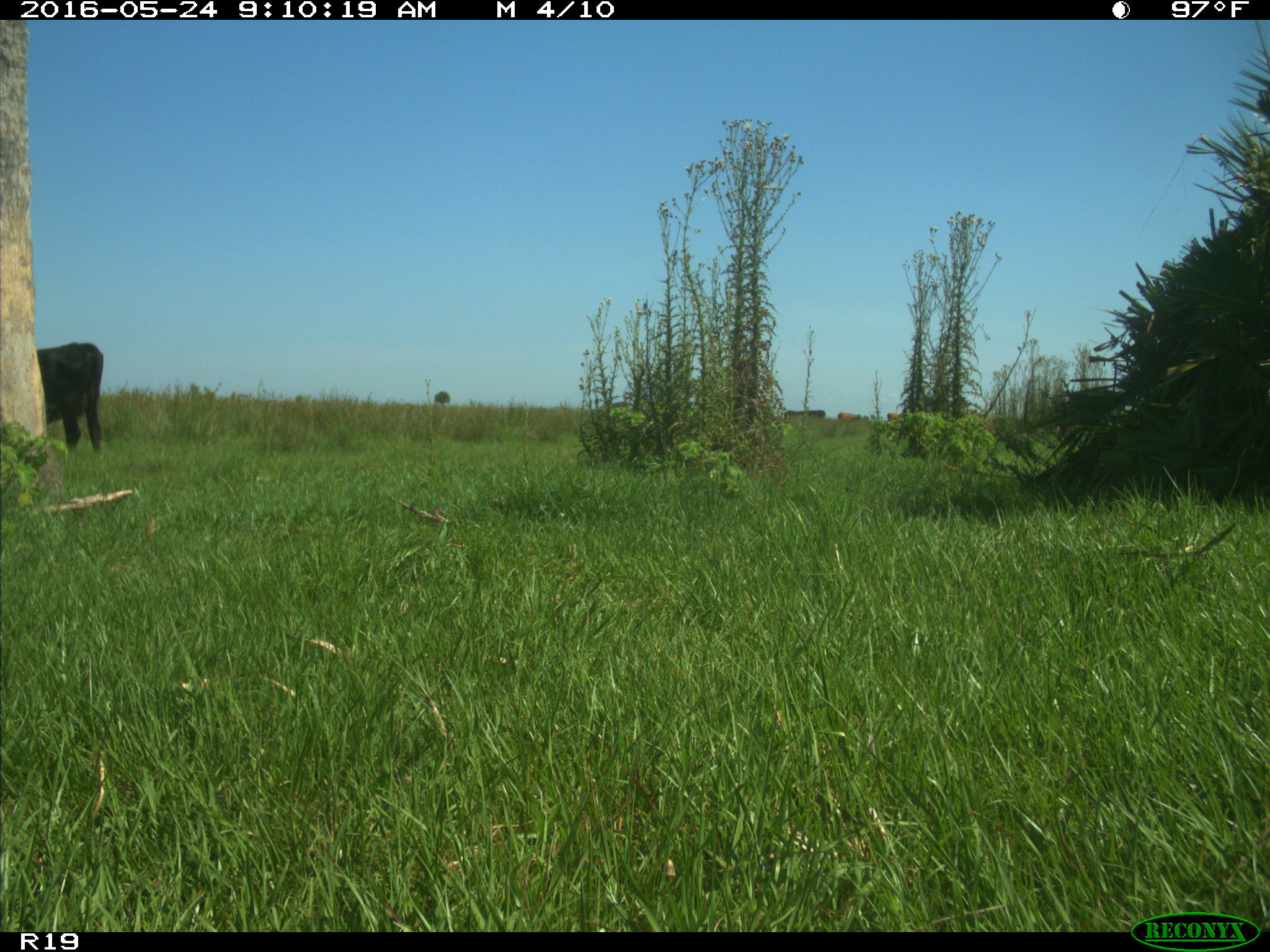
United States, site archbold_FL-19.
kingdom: Animalia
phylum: Chordata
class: Mammalia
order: Artiodactyla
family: Bovidae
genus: Bos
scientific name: Bos taurus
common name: domestic cow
Bos taurus (domestic cow).